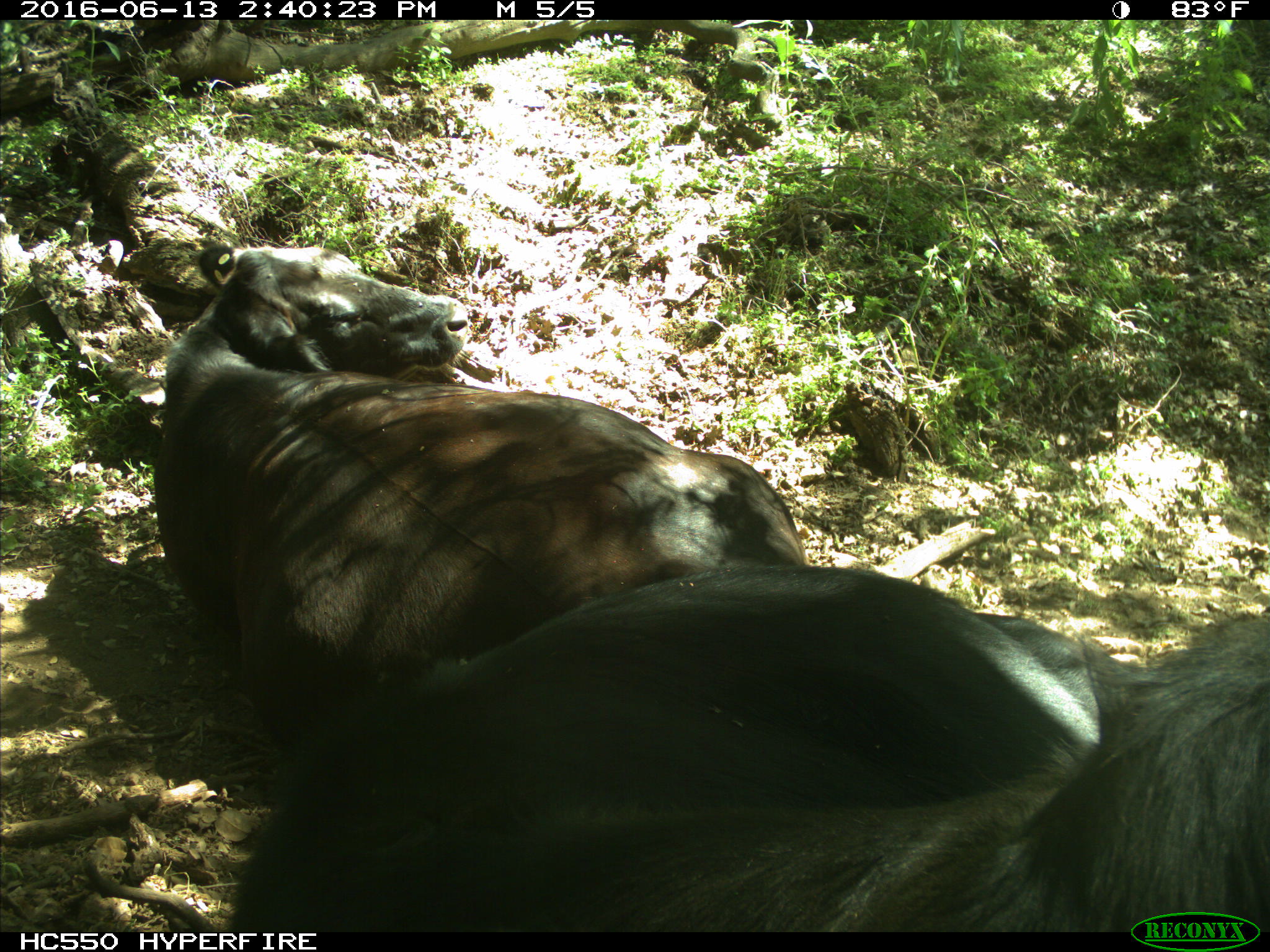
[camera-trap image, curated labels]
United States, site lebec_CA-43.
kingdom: Animalia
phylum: Chordata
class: Mammalia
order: Artiodactyla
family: Bovidae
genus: Bos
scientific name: Bos taurus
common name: domestic cow